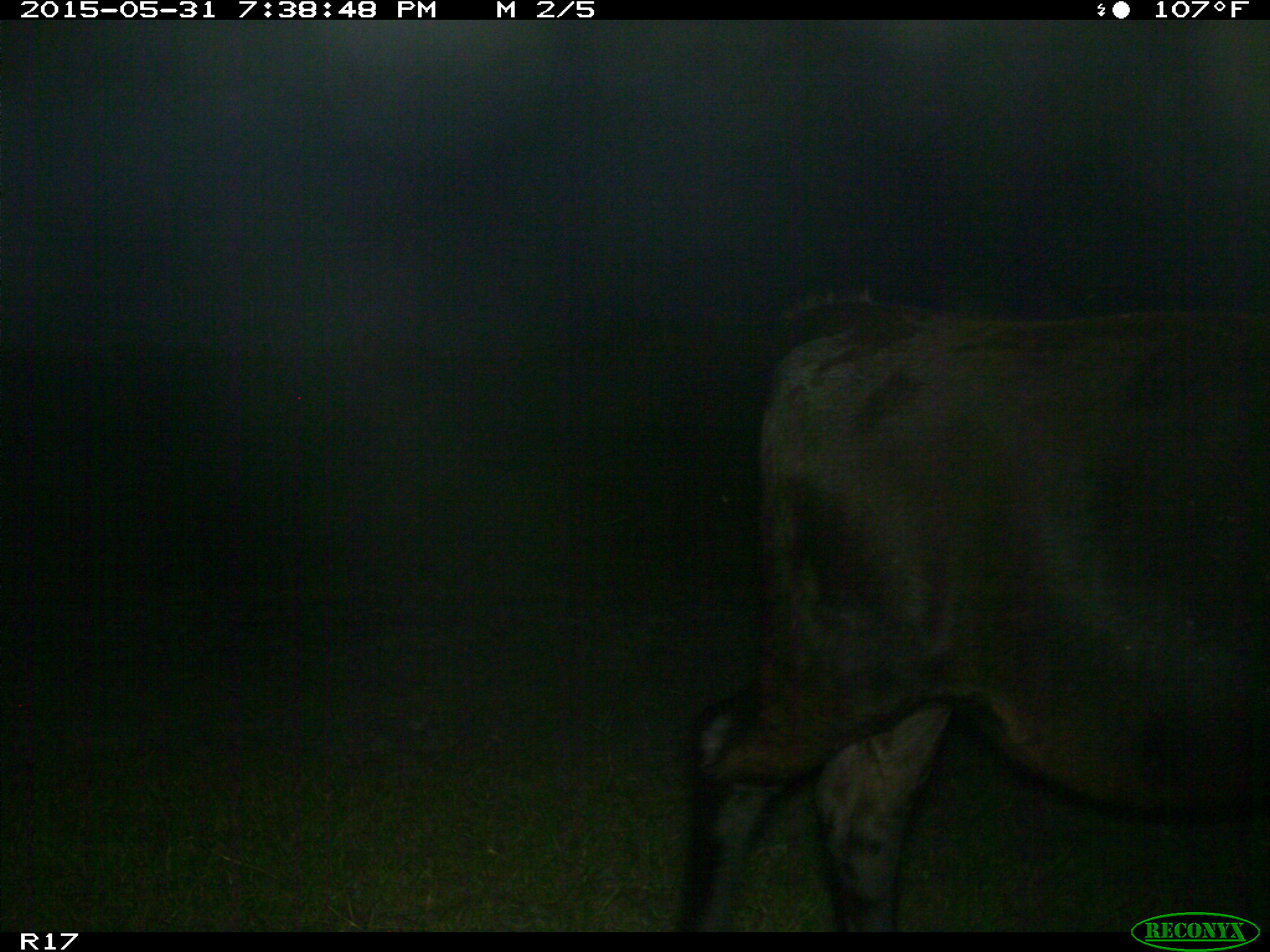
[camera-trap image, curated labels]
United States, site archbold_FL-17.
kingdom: Animalia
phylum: Chordata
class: Mammalia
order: Artiodactyla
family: Bovidae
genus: Bos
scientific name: Bos taurus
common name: domestic cow